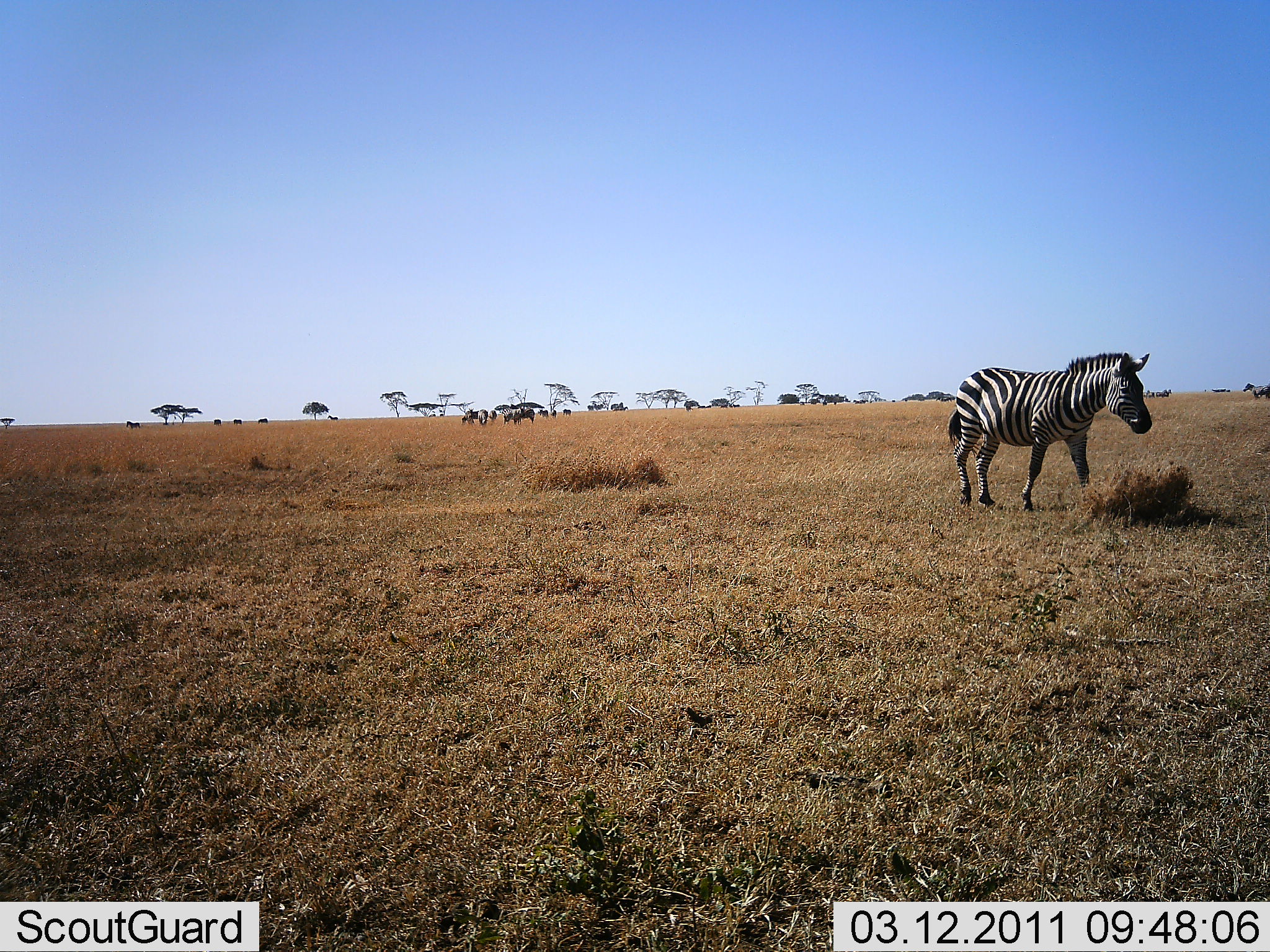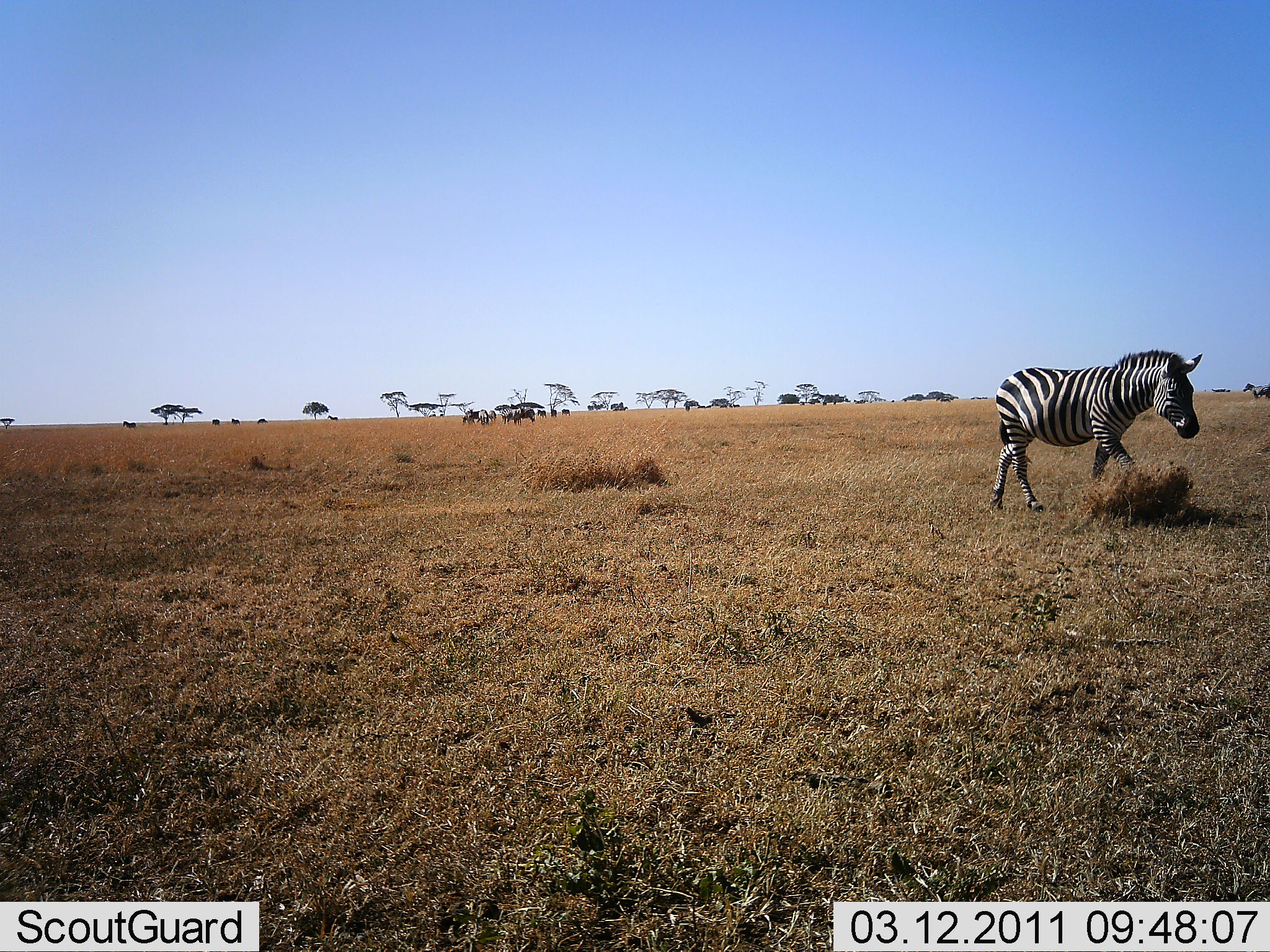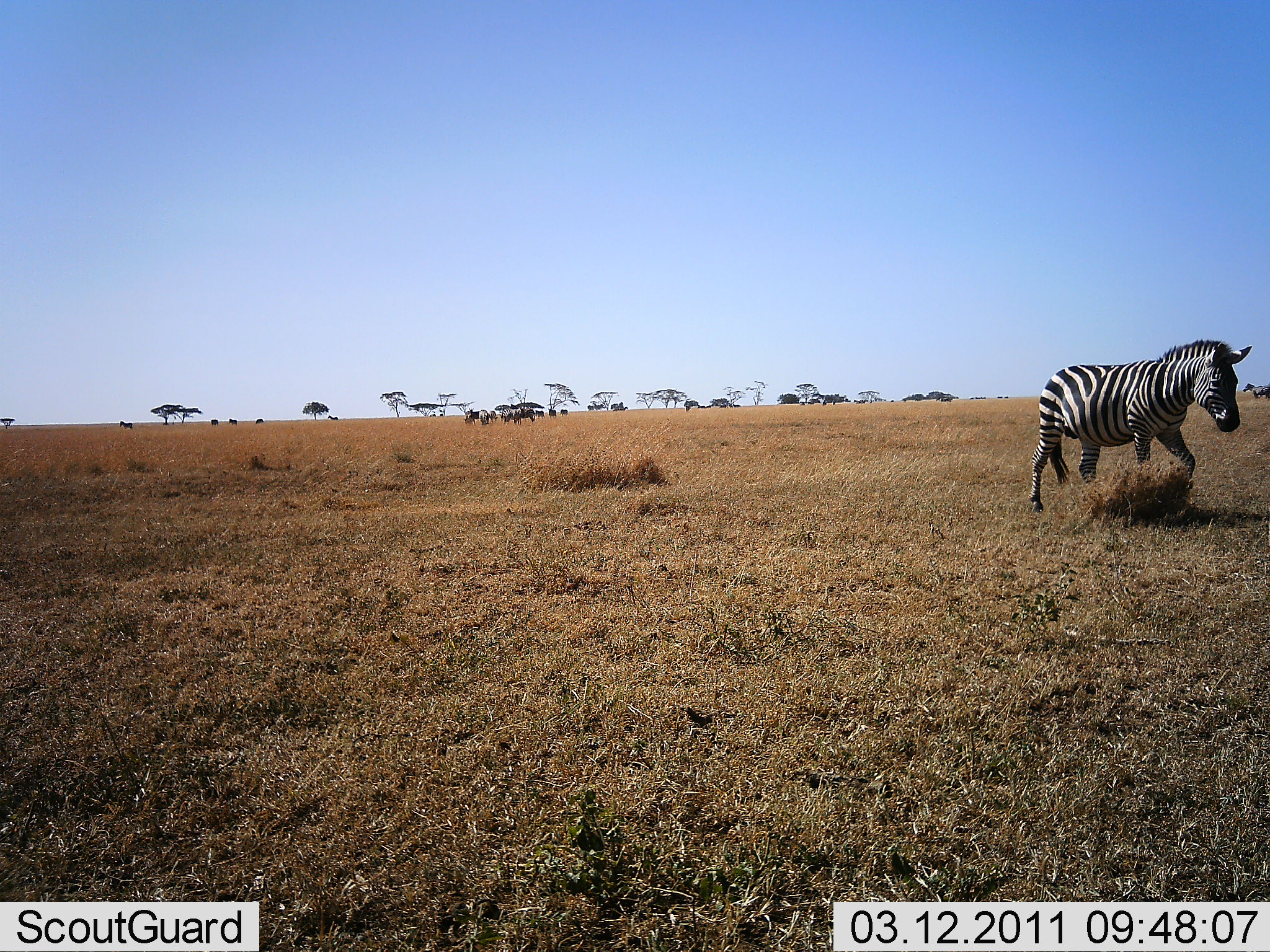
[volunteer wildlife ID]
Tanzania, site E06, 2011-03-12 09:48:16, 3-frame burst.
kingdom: Animalia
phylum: Chordata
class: Mammalia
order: Perissodactyla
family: Equidae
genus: Equus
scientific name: Equus quagga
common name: plains zebra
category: zebra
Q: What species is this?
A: Zebra (plains zebra) (Equus quagga).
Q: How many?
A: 1.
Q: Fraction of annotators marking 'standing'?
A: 8%.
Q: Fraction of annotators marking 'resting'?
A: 0%.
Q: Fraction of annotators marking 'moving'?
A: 100%.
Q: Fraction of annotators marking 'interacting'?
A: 0%.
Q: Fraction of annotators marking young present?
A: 0%.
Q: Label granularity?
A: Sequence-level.